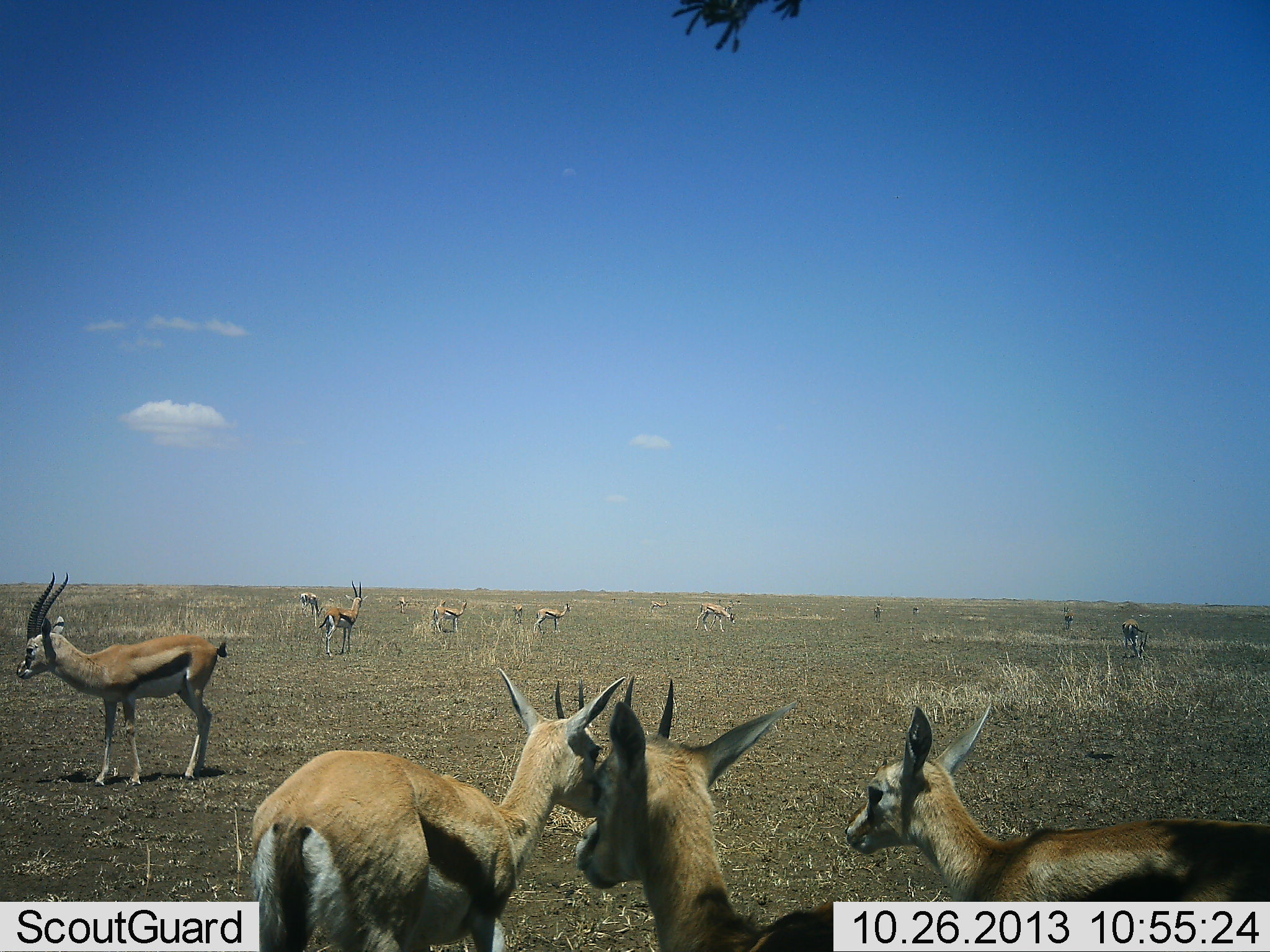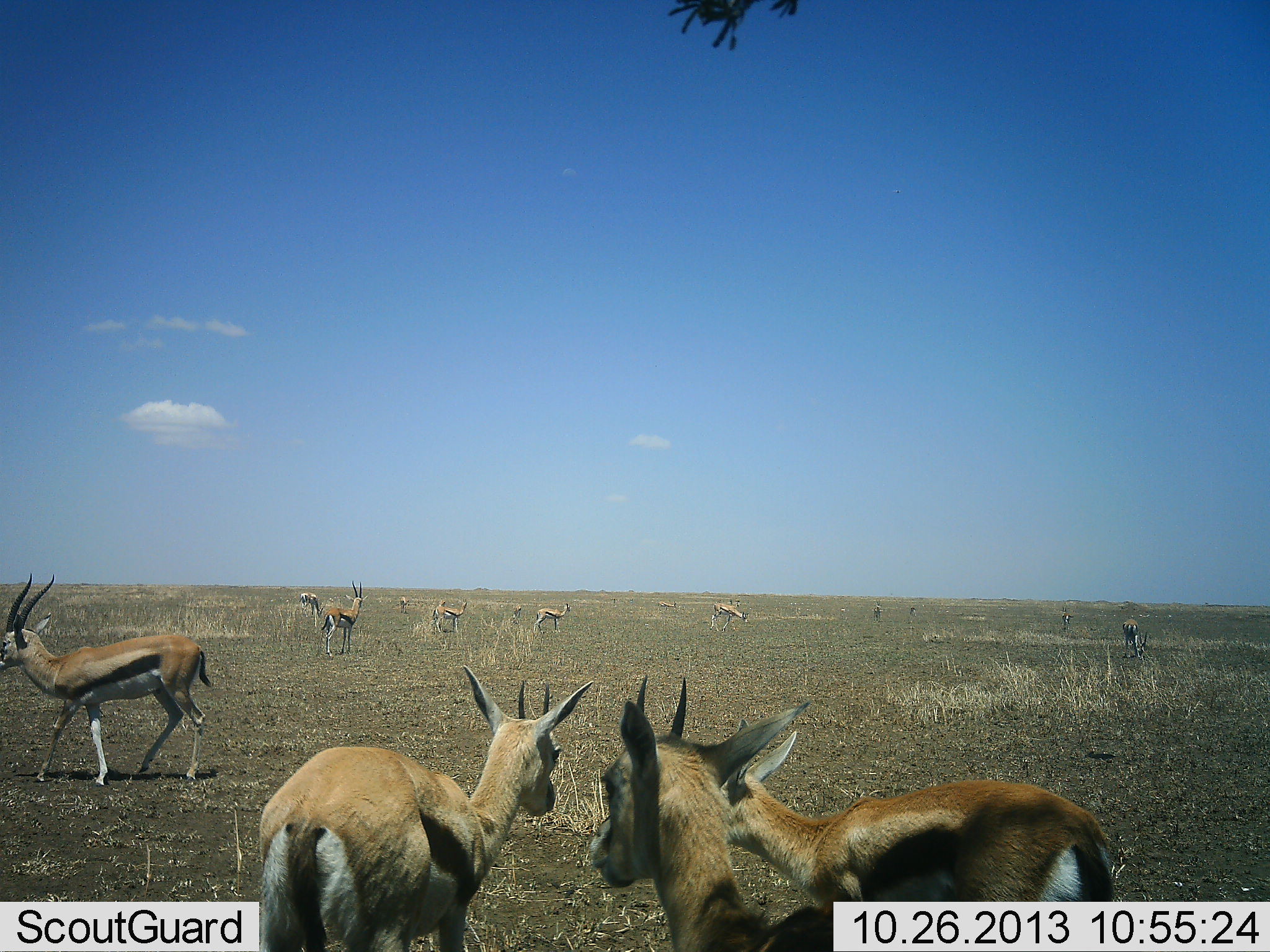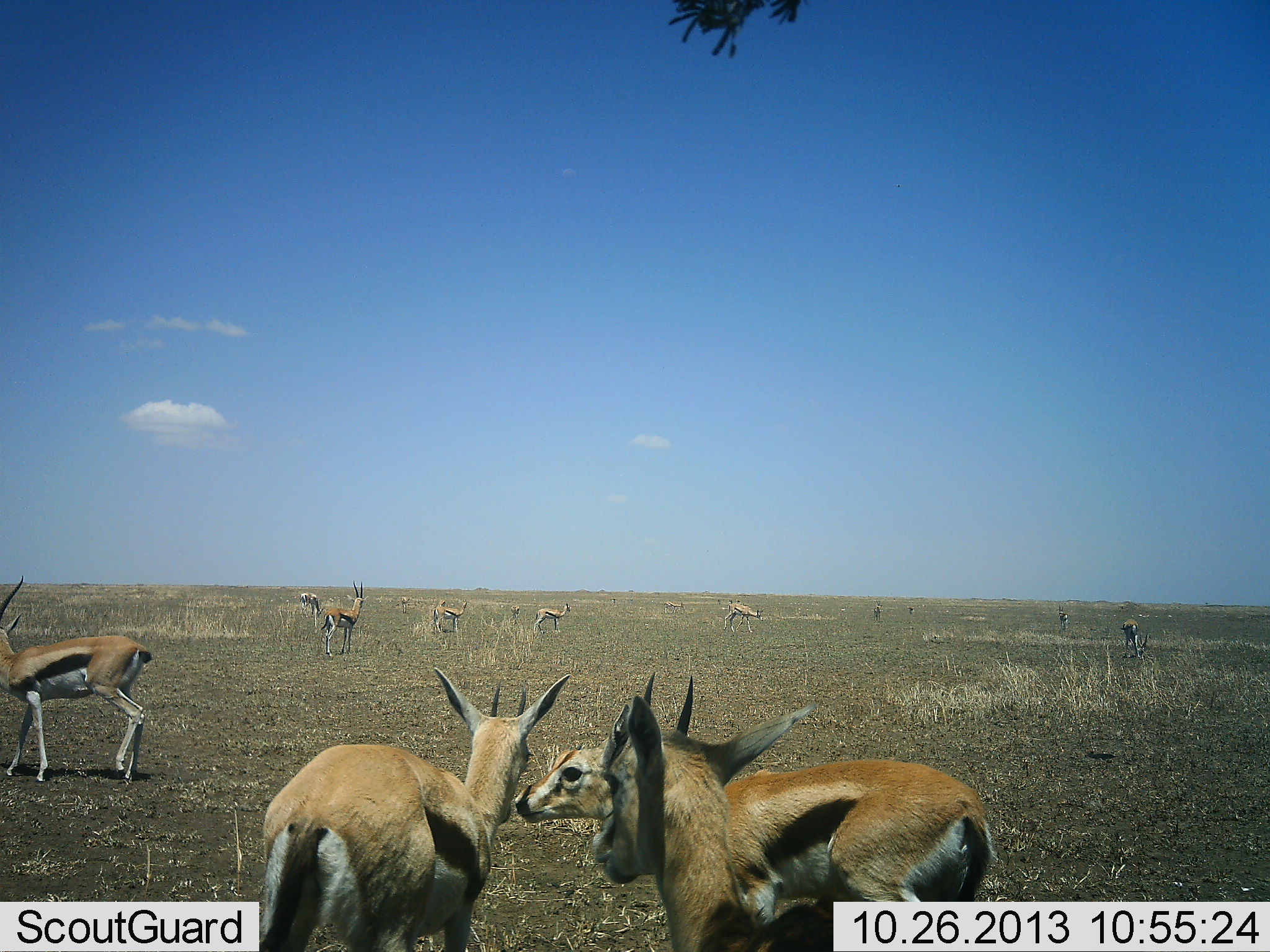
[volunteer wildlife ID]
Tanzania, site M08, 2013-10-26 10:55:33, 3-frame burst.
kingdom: Animalia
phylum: Chordata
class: Mammalia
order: Artiodactyla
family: Bovidae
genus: Eudorcas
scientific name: Eudorcas thomsonii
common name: thomson's gazelle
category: gazellethomsons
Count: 11-50.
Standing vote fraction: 93%.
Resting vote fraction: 10%.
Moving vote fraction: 43%.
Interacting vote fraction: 13%.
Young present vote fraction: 17%.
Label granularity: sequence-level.